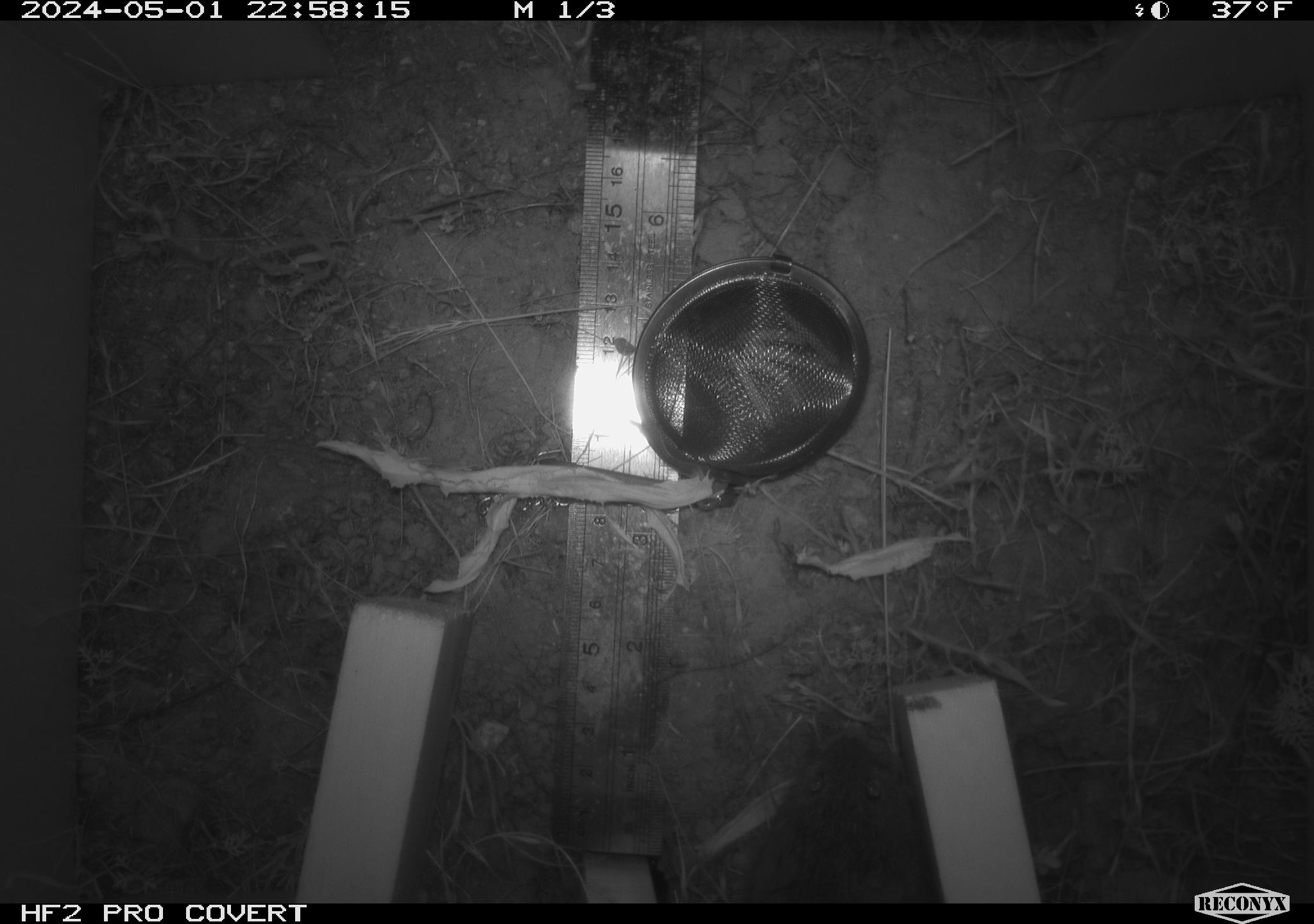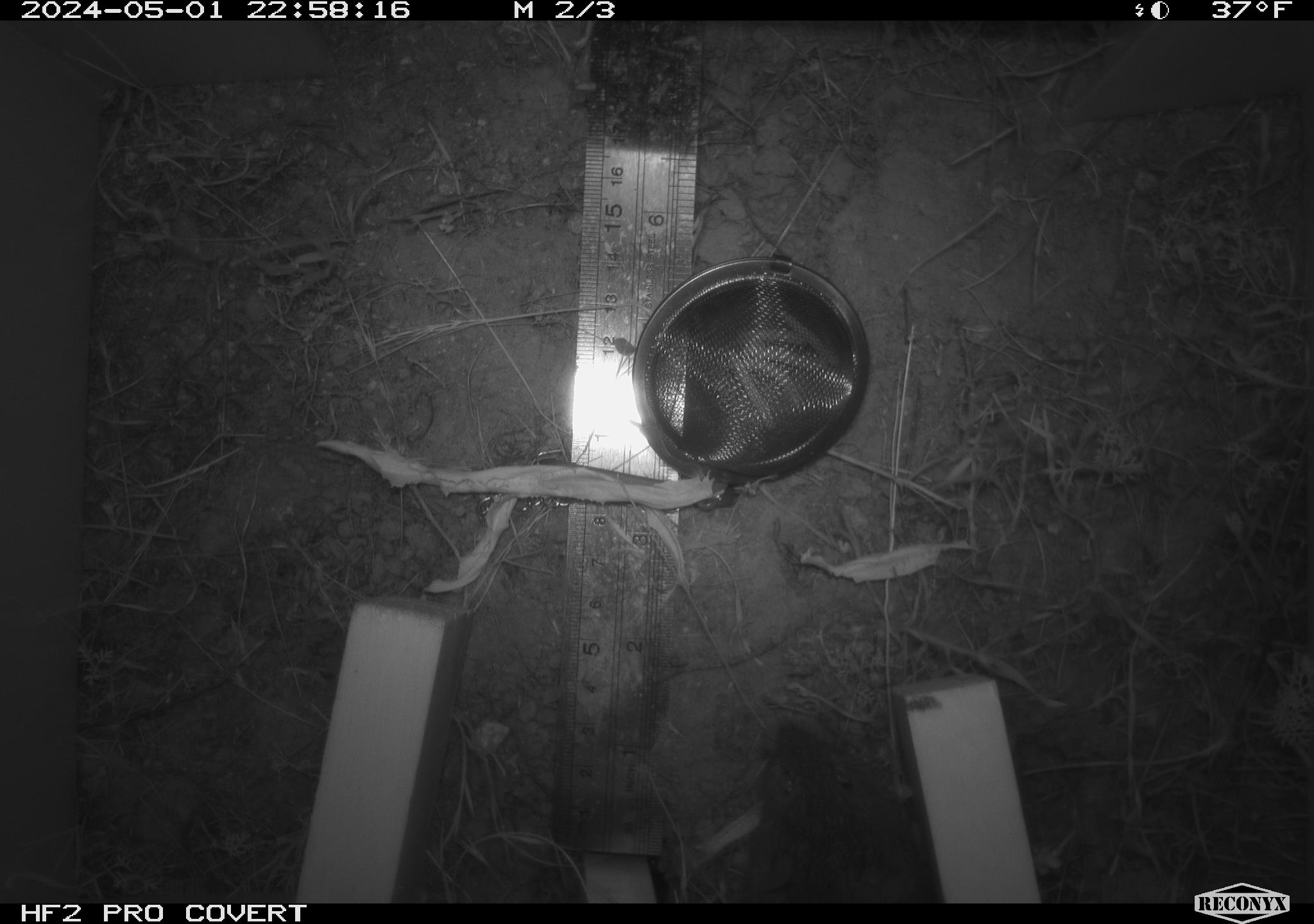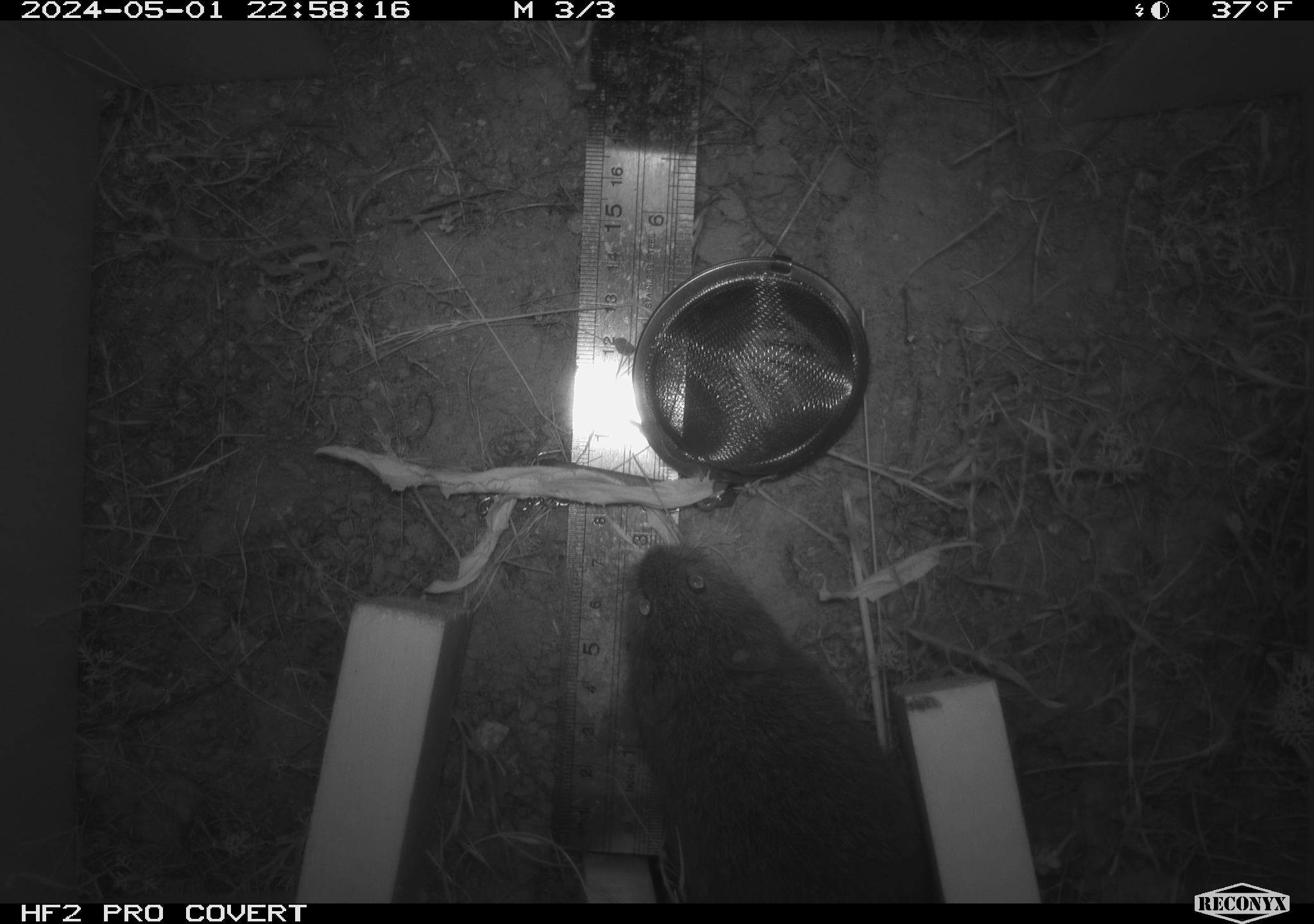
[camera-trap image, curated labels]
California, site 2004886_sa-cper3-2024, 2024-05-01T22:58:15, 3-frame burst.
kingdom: Animalia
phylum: Chordata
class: Mammalia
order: Rodentia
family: Cricetidae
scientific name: Arvicolinae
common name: voles, lemmings, and muskrats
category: arvicolinae subfamily